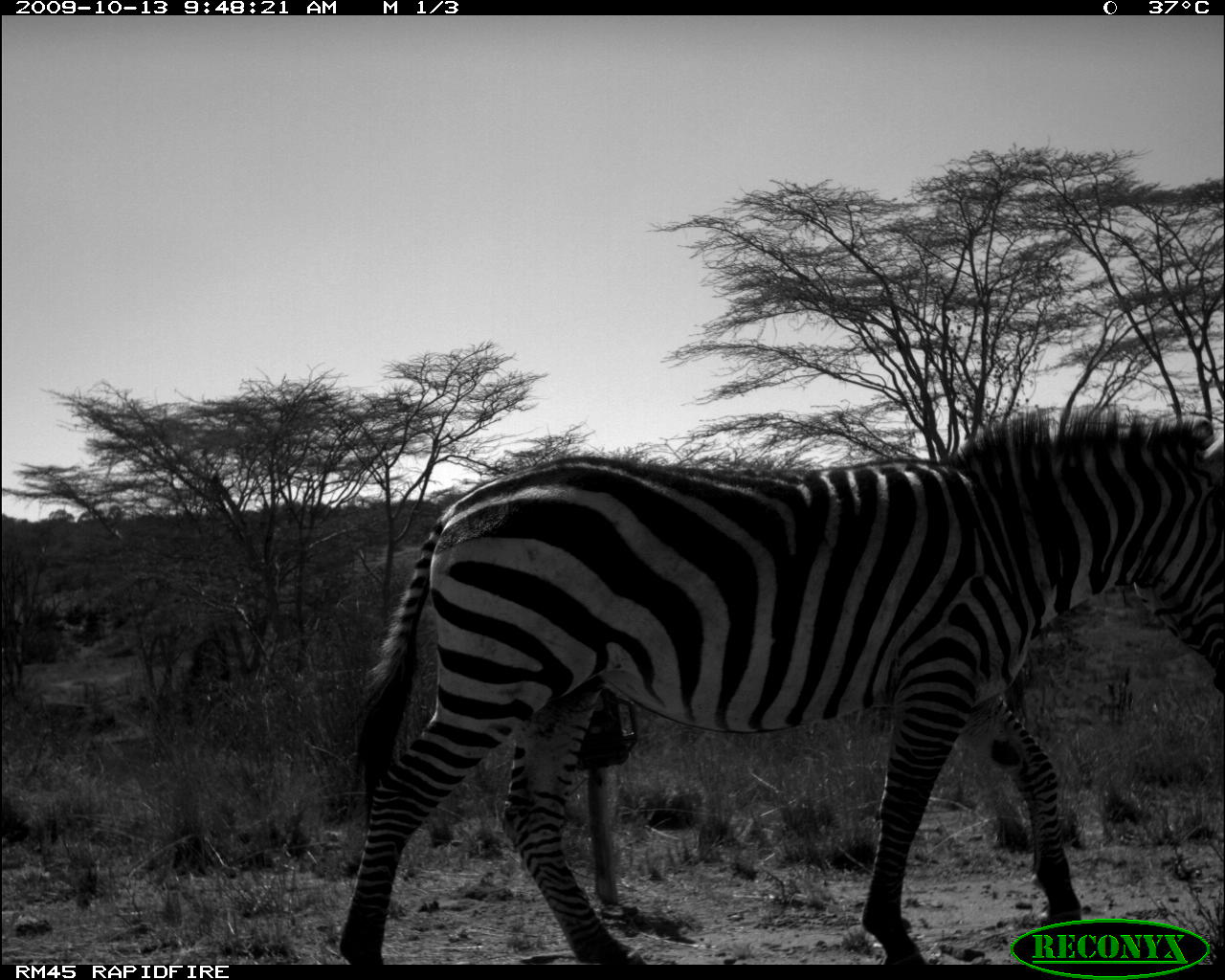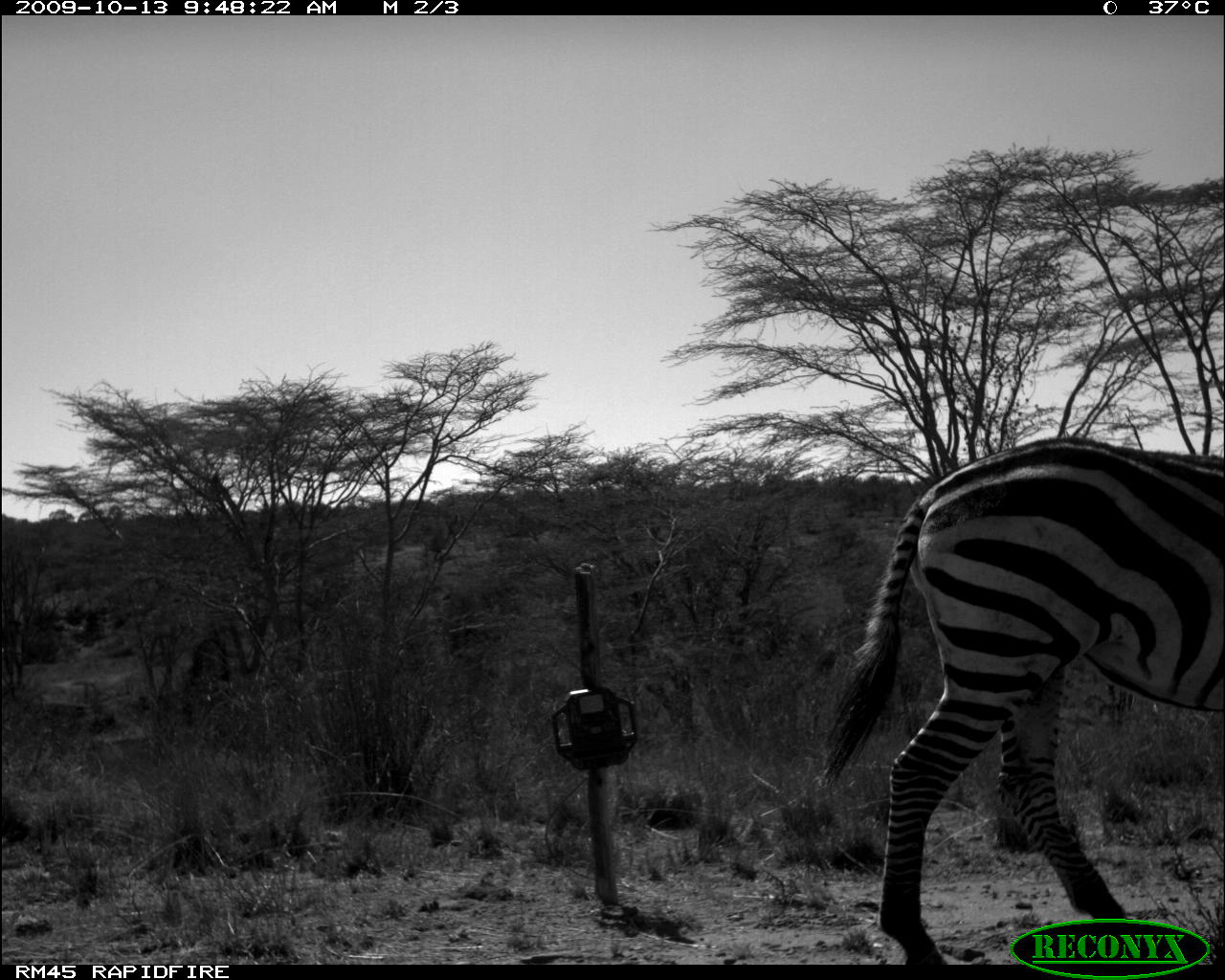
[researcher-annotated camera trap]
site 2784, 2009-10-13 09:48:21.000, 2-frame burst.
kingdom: Animalia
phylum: Chordata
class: Mammalia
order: Perissodactyla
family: Equidae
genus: Equus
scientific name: Equus quagga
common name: plains zebra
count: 1